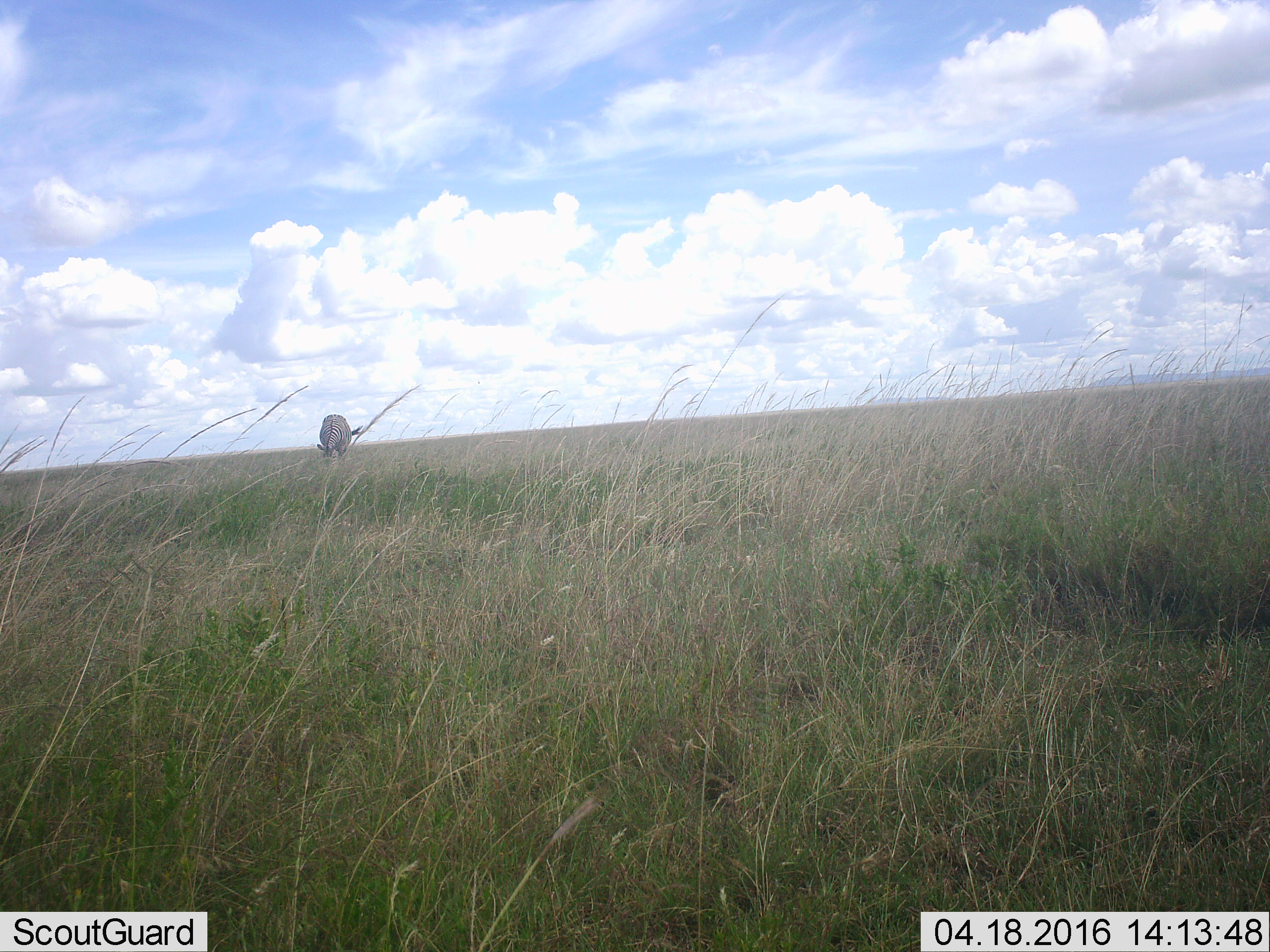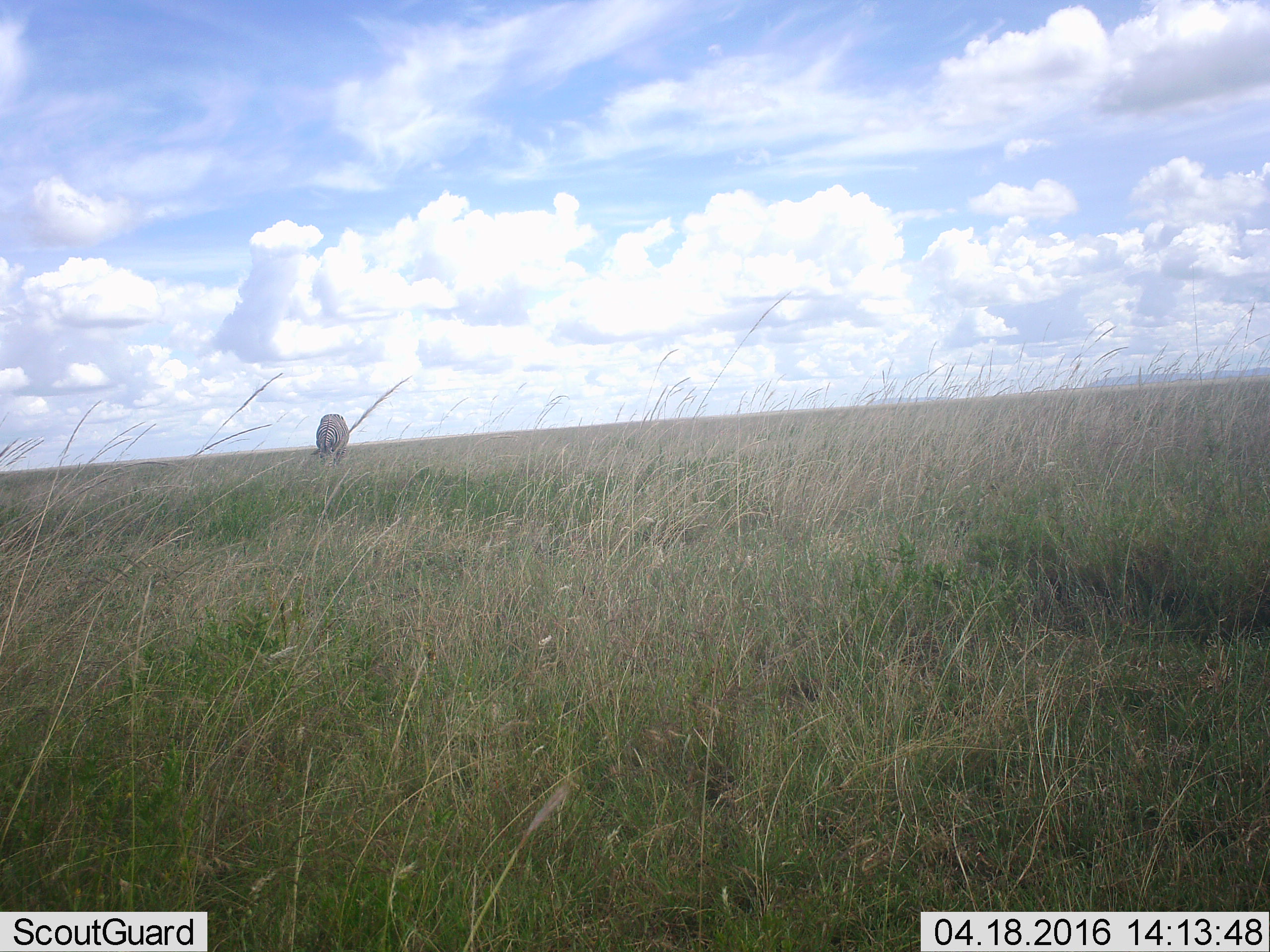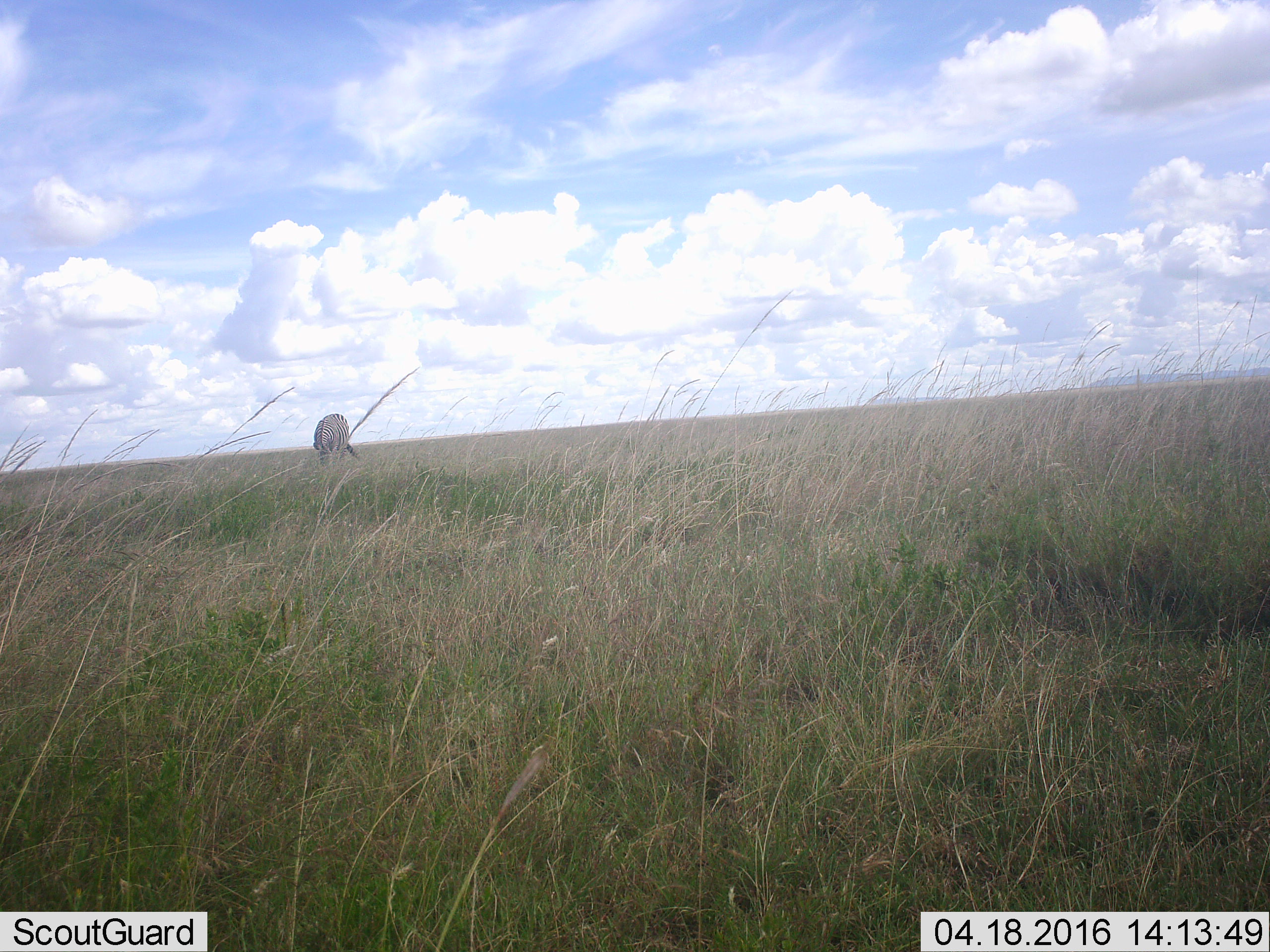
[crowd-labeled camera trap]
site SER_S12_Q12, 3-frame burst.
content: unidentified animal